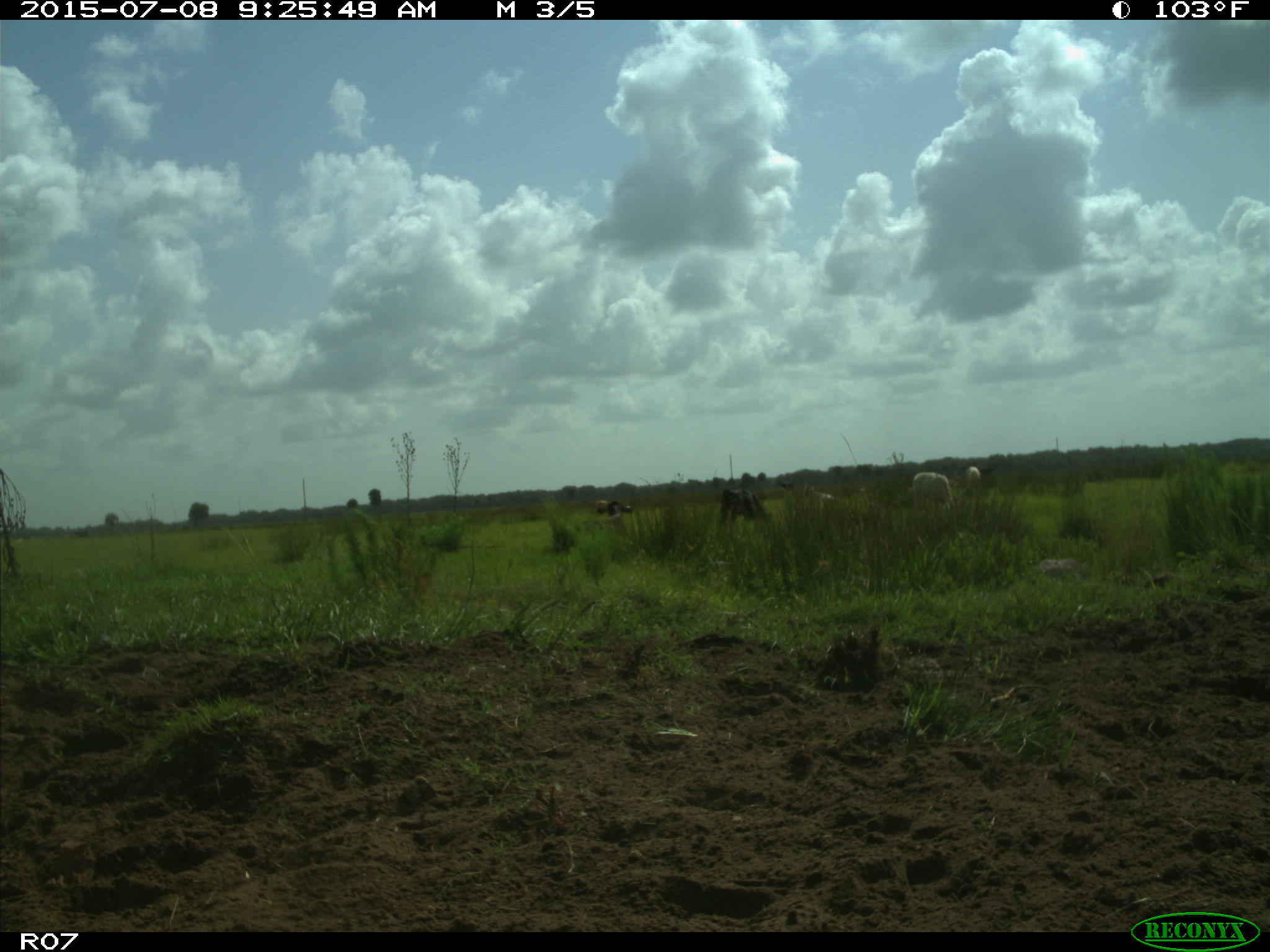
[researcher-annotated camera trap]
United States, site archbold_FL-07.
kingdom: Animalia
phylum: Chordata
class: Mammalia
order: Artiodactyla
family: Bovidae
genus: Bos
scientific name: Bos taurus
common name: domestic cow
Bos taurus (domestic cow).